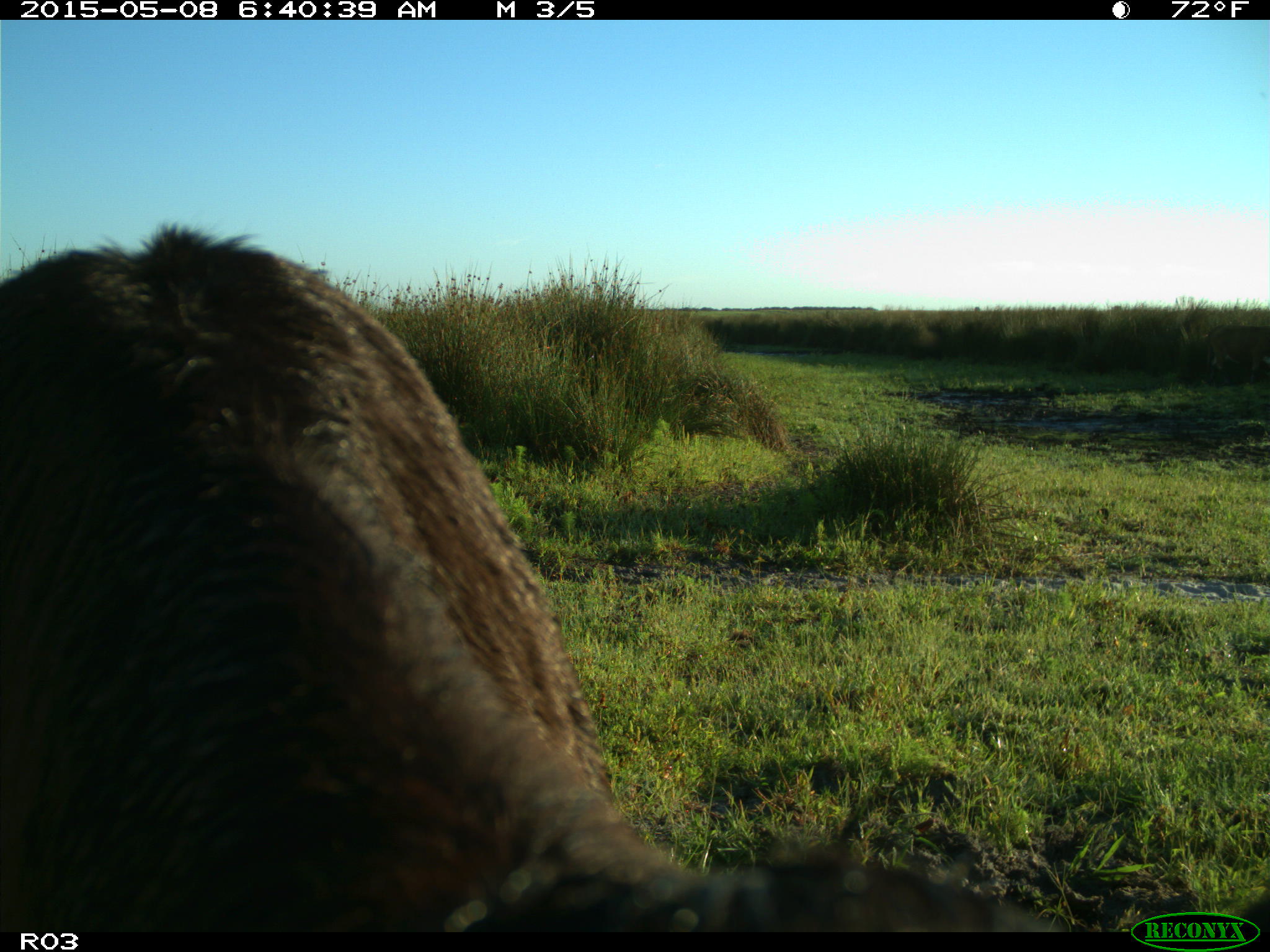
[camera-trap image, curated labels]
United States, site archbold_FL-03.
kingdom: Animalia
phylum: Chordata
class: Mammalia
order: Artiodactyla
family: Bovidae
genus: Bos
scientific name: Bos taurus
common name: domestic cow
Bos taurus (domestic cow).